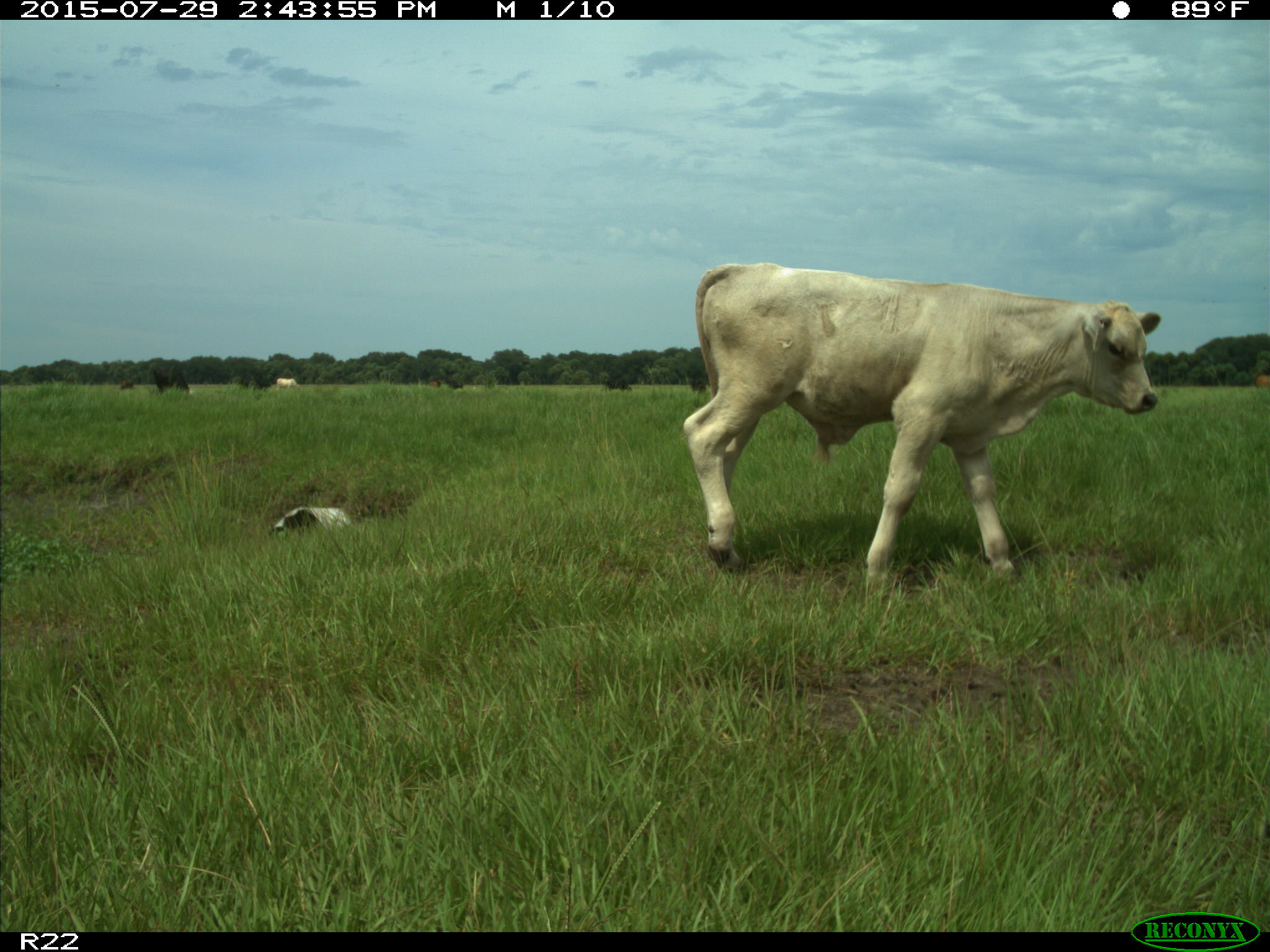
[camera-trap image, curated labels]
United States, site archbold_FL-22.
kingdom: Animalia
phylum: Chordata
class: Mammalia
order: Artiodactyla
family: Bovidae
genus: Bos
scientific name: Bos taurus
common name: domestic cow